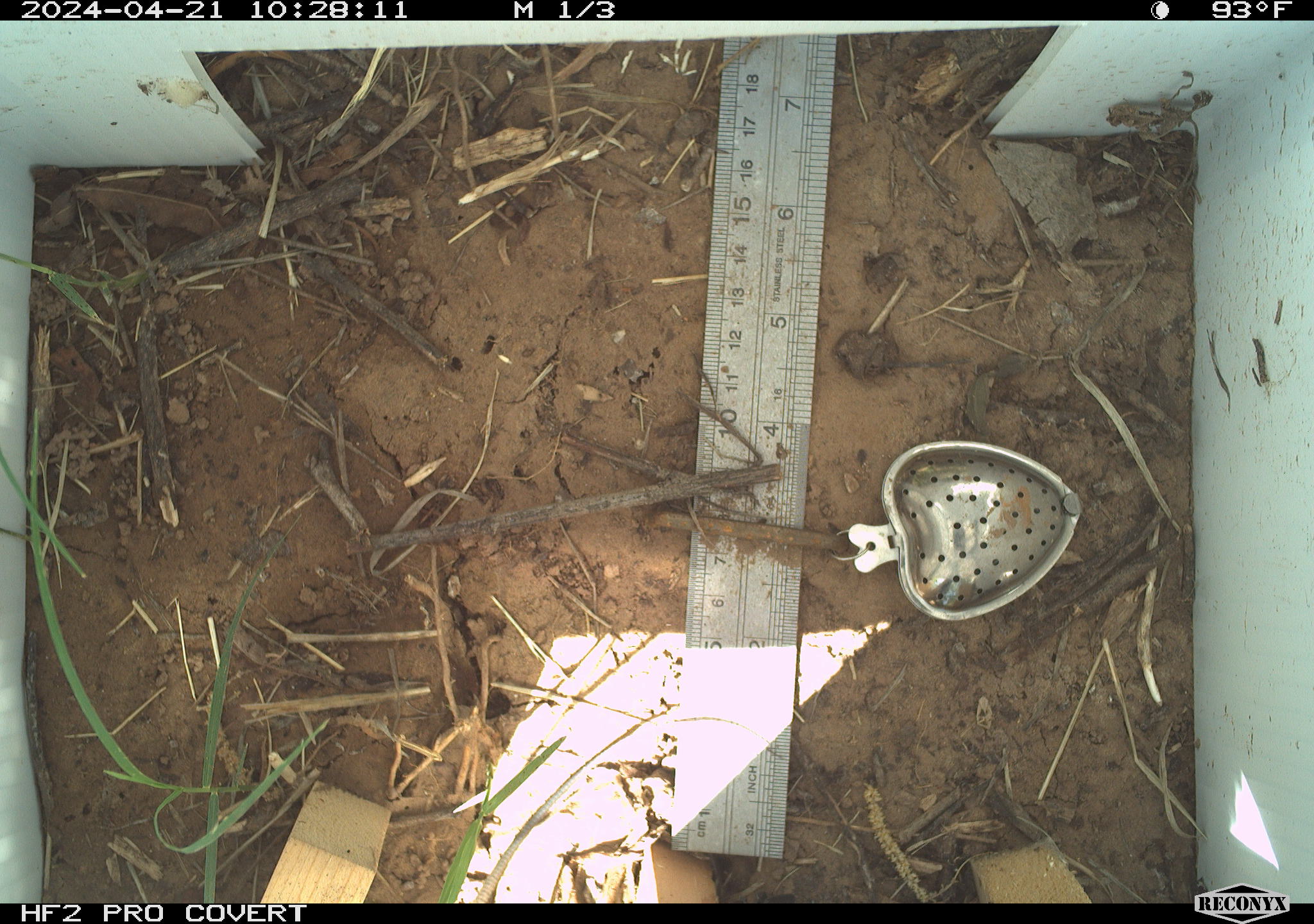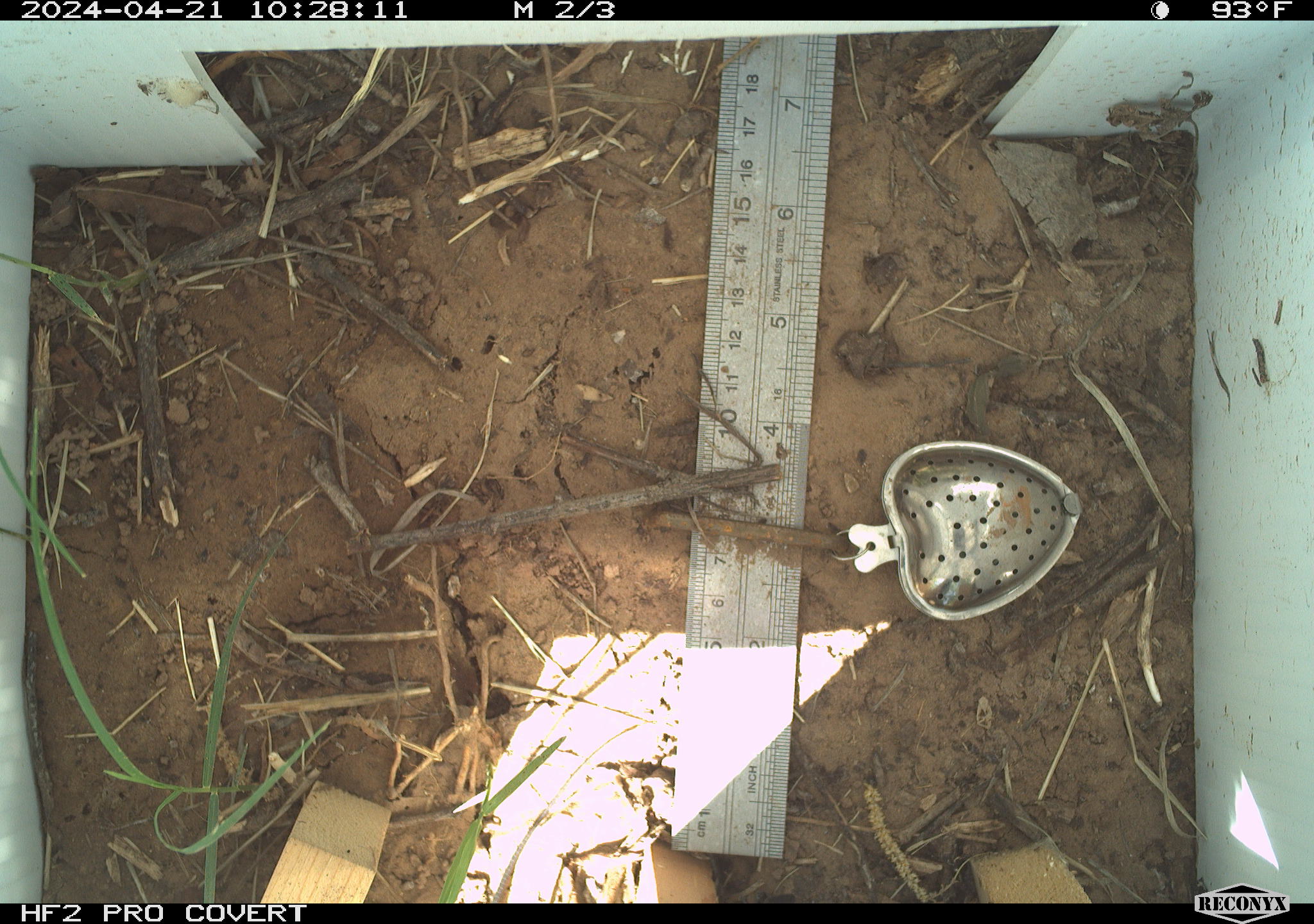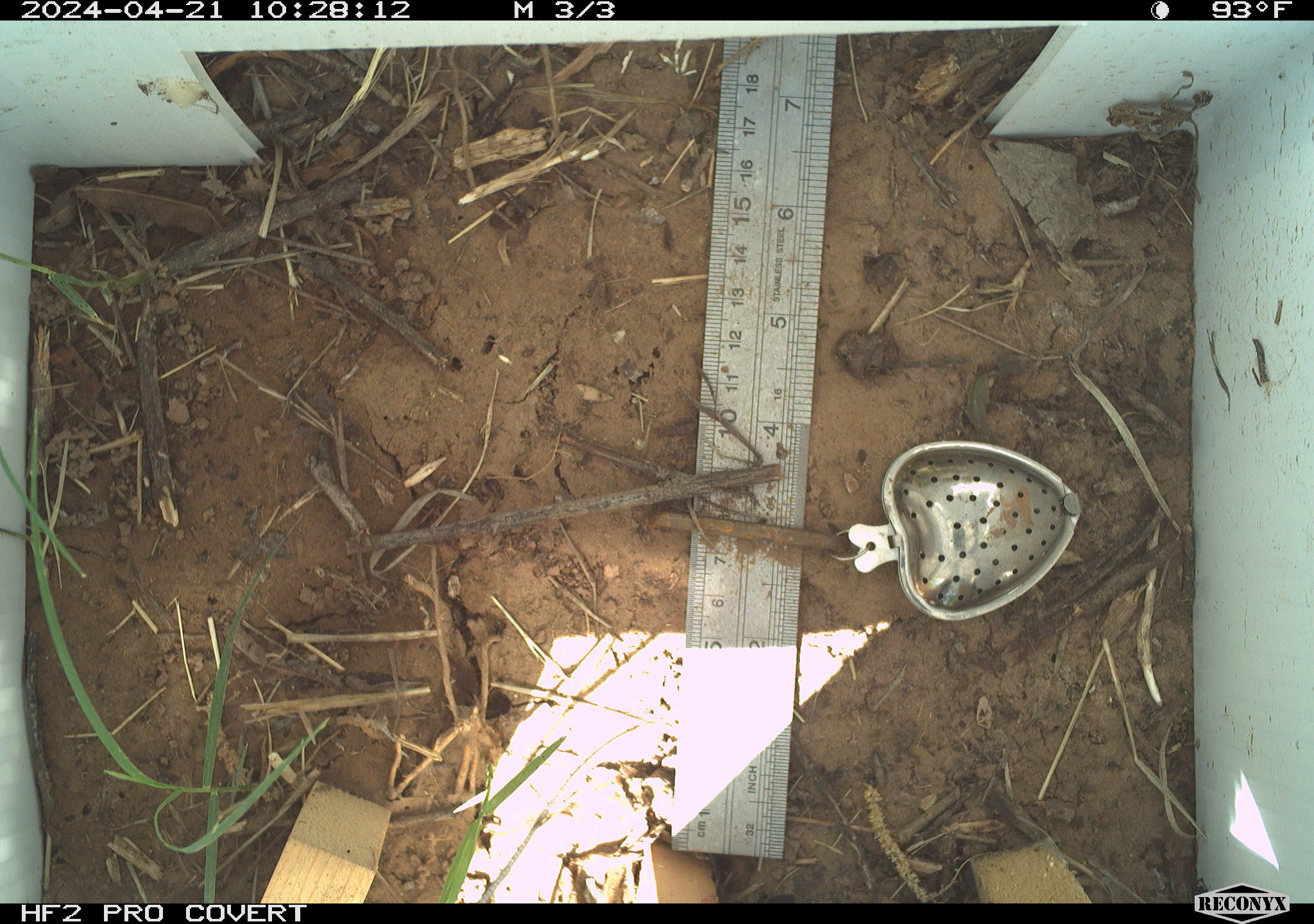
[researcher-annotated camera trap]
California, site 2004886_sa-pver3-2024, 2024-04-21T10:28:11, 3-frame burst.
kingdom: Animalia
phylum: Chordata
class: Reptilia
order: Squamata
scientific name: Squamata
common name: lizards and snakes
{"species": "lizards and snakes (Squamata)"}